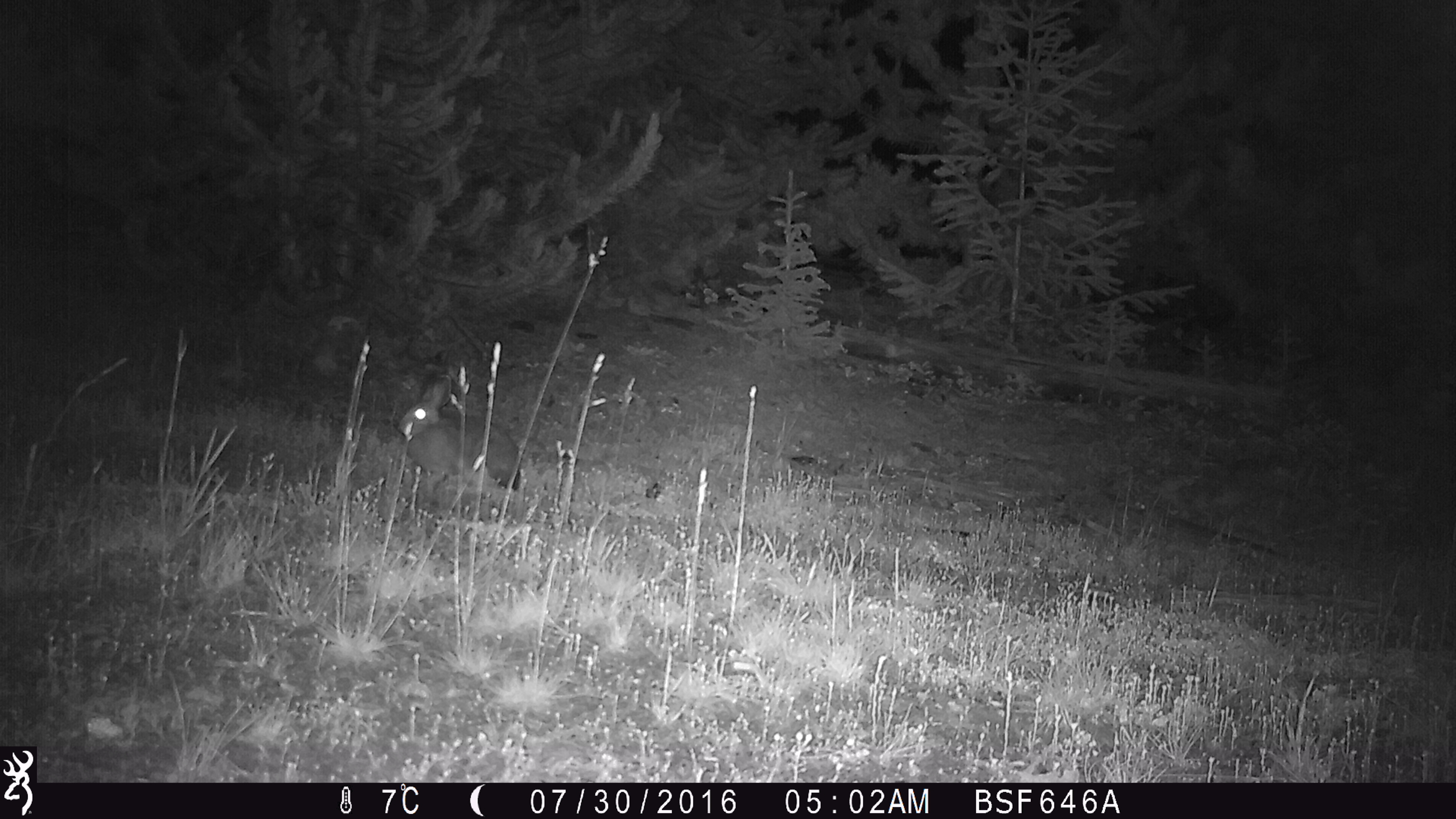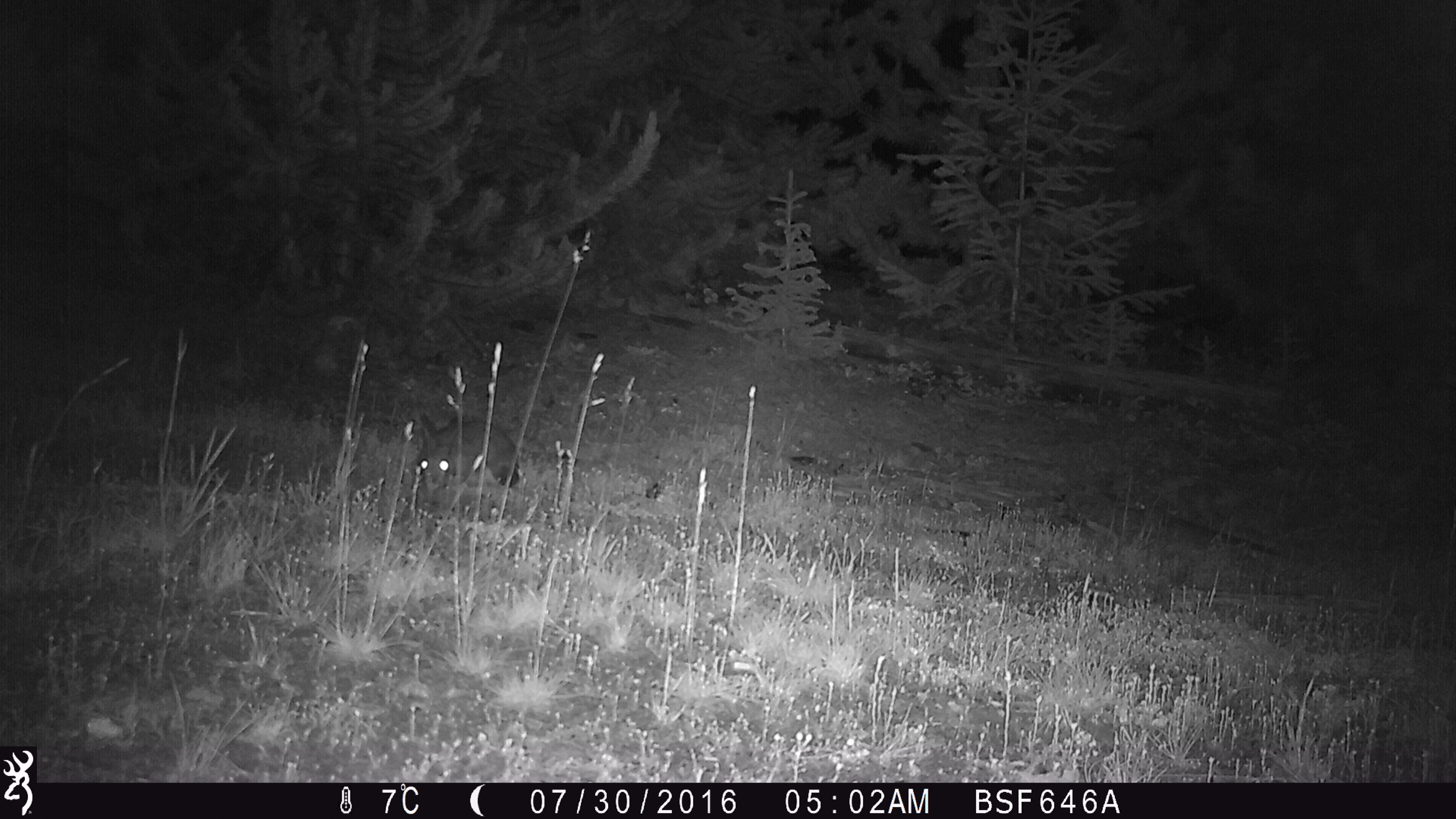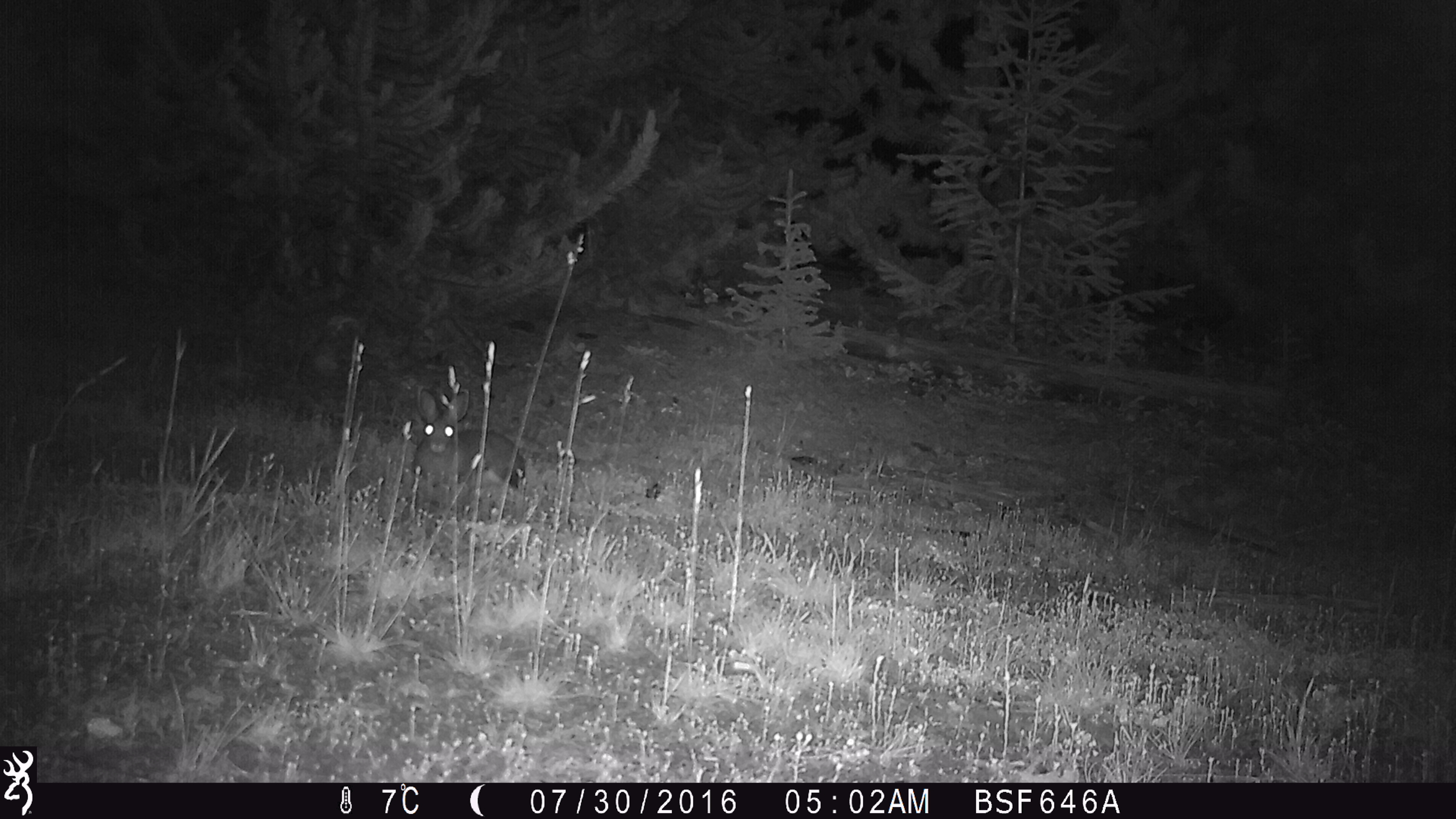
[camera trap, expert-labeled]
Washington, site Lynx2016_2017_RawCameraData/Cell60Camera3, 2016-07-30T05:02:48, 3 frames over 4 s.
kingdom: Animalia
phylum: Chordata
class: Mammalia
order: Lagomorpha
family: Leporidae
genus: Lepus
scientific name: Lepus americanus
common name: snowshoe hare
Lepus americanus (snowshoe hare). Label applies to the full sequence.